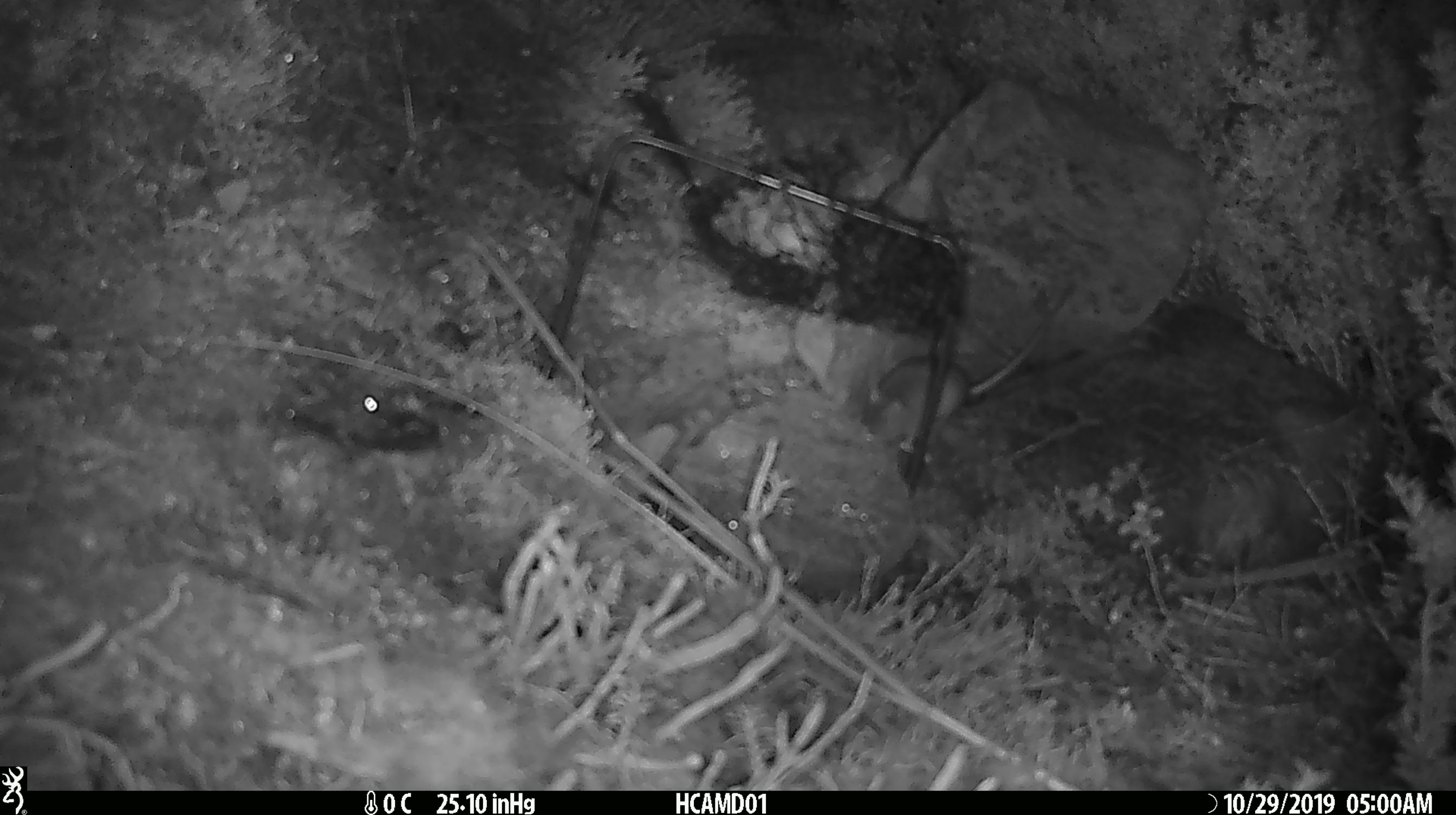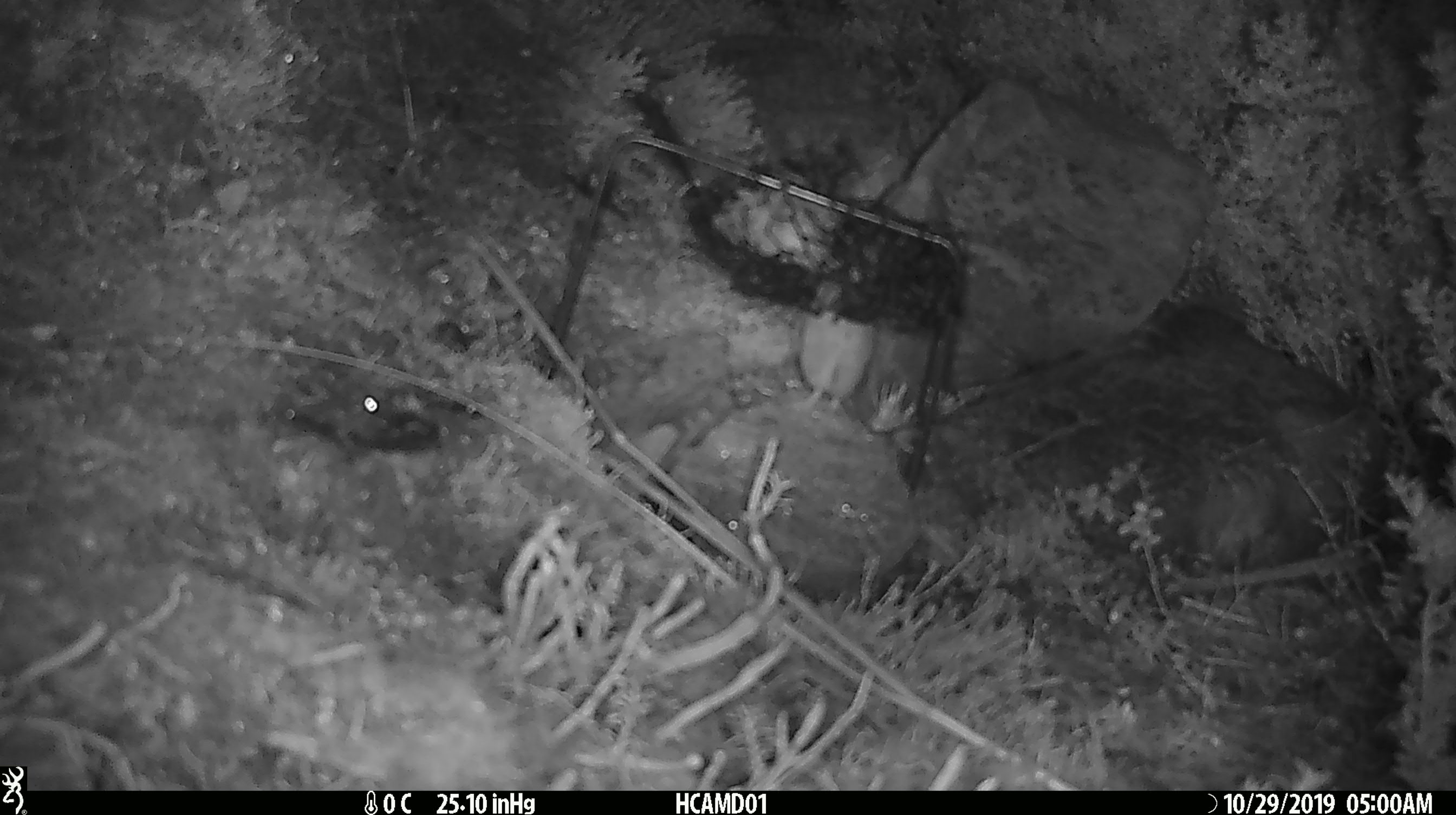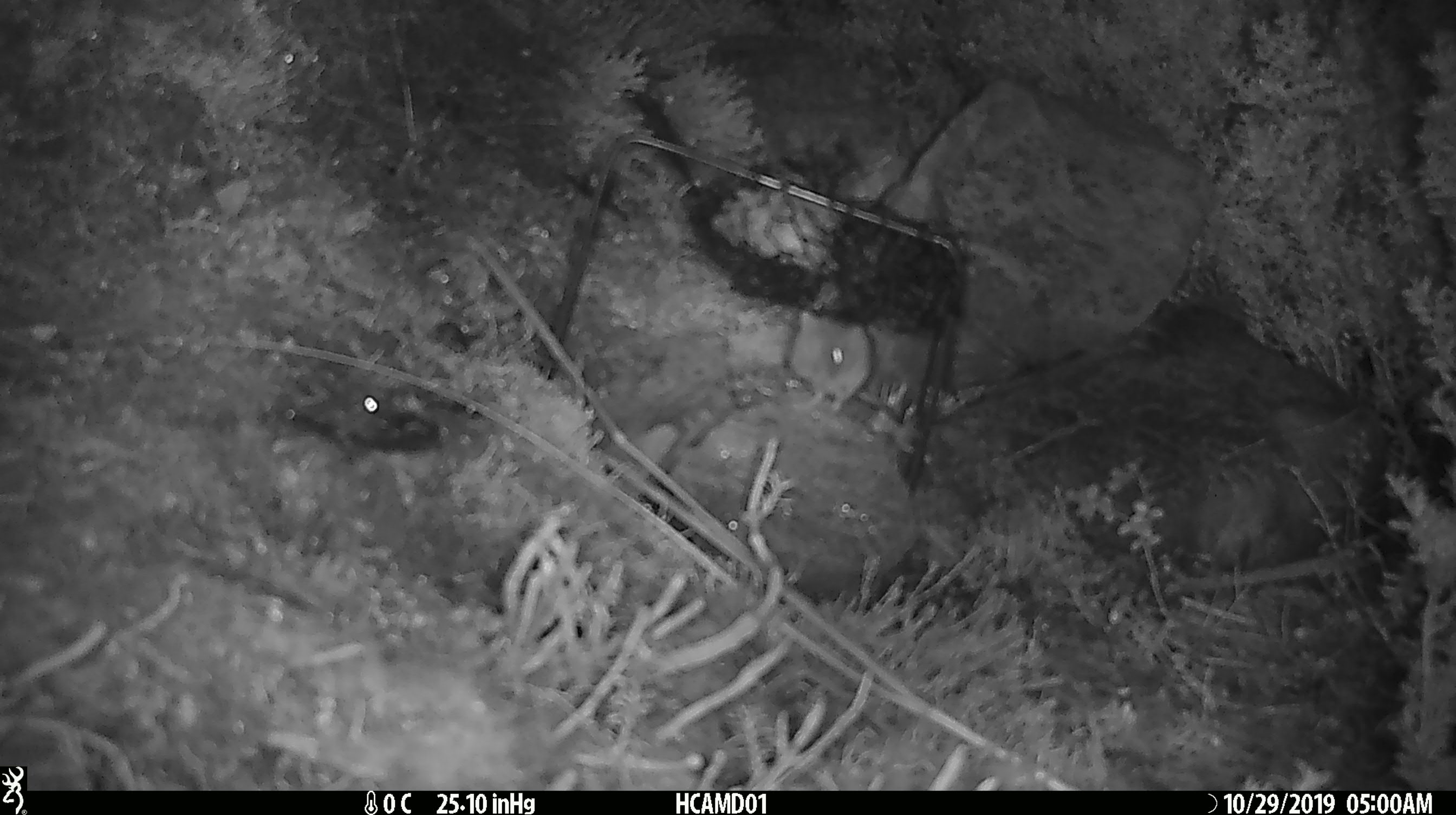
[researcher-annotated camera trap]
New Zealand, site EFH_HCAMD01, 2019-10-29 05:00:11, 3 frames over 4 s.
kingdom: Animalia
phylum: Chordata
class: Mammalia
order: Rodentia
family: Muridae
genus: Mus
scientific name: Mus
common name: mouse